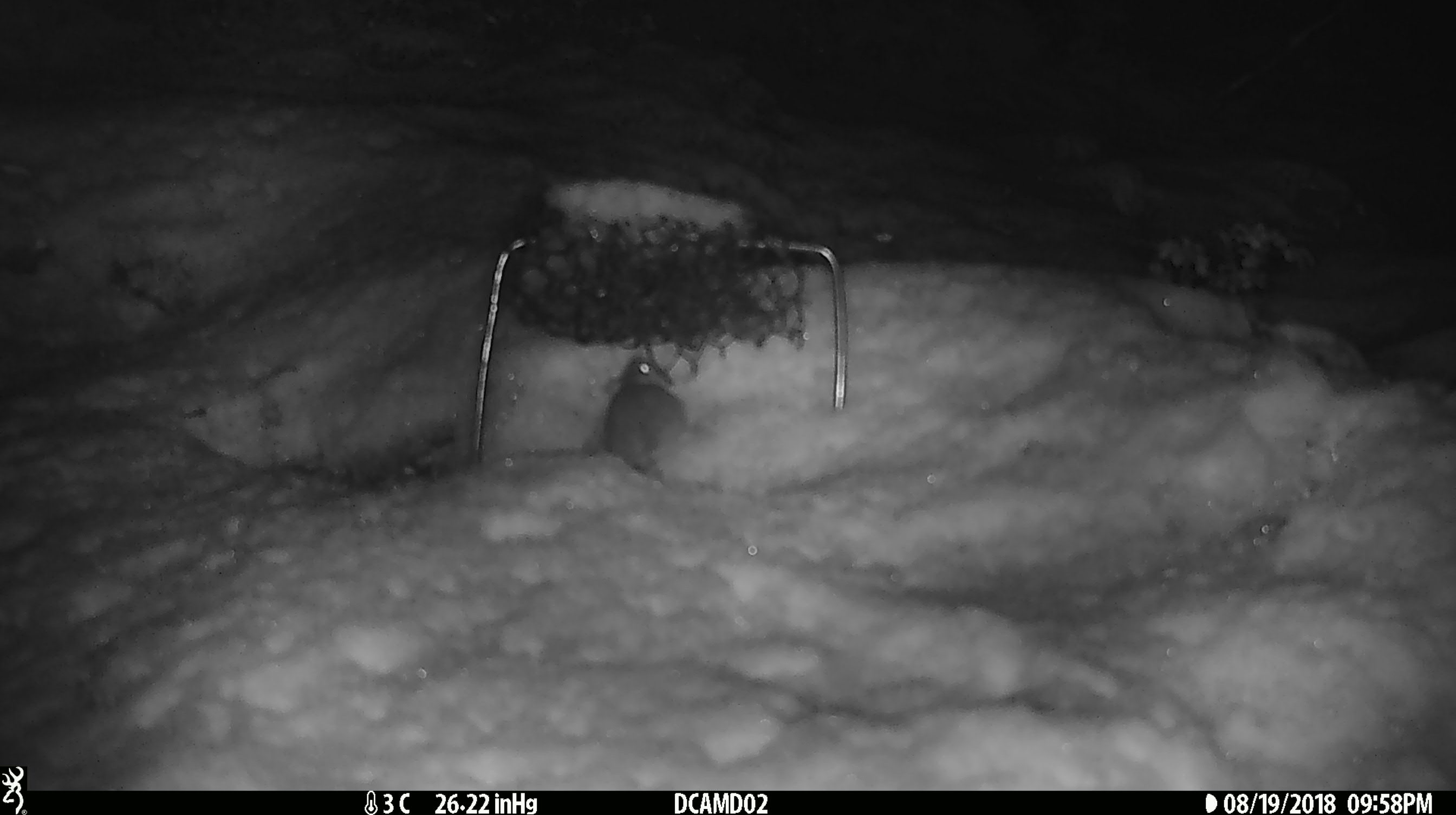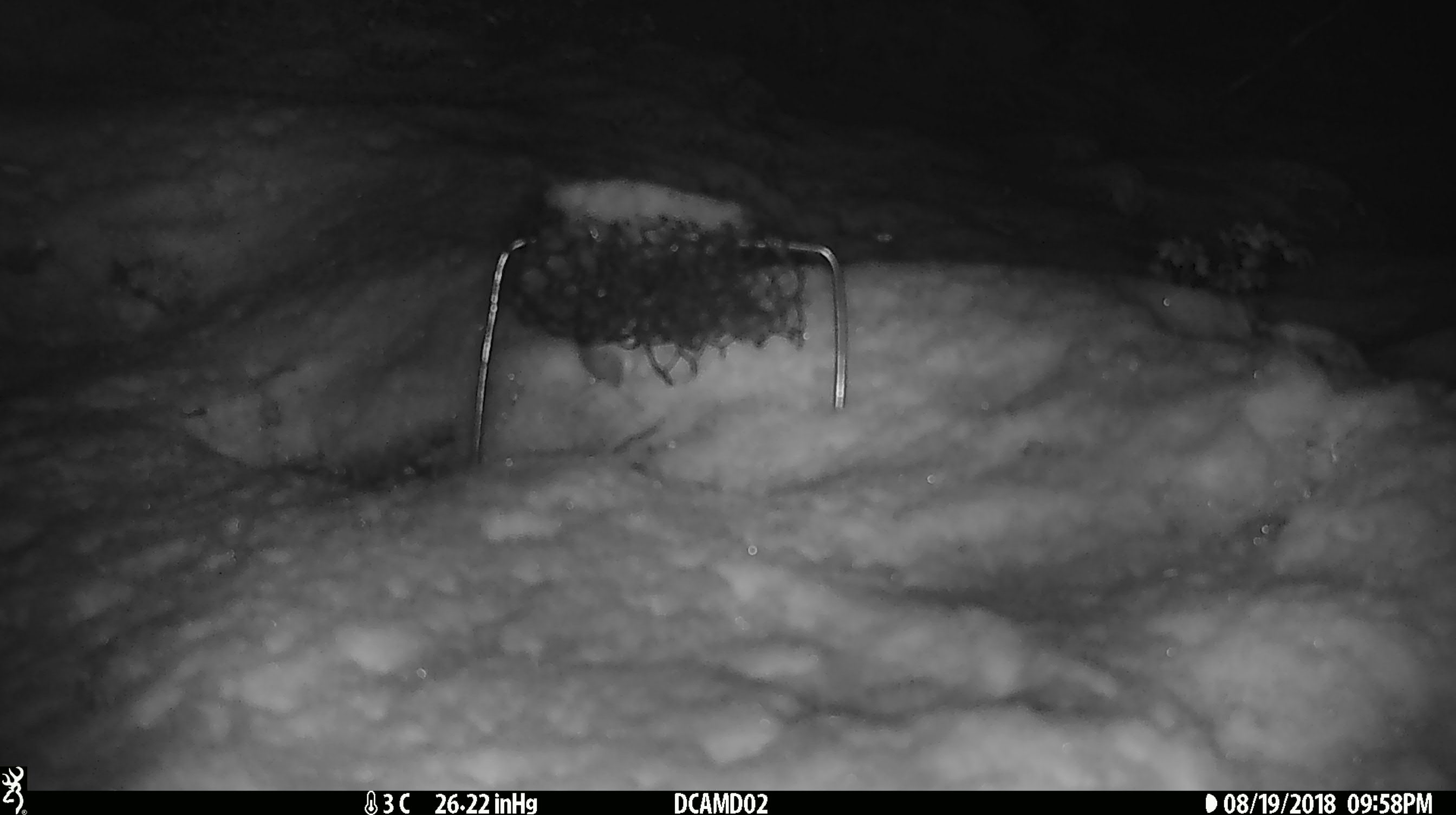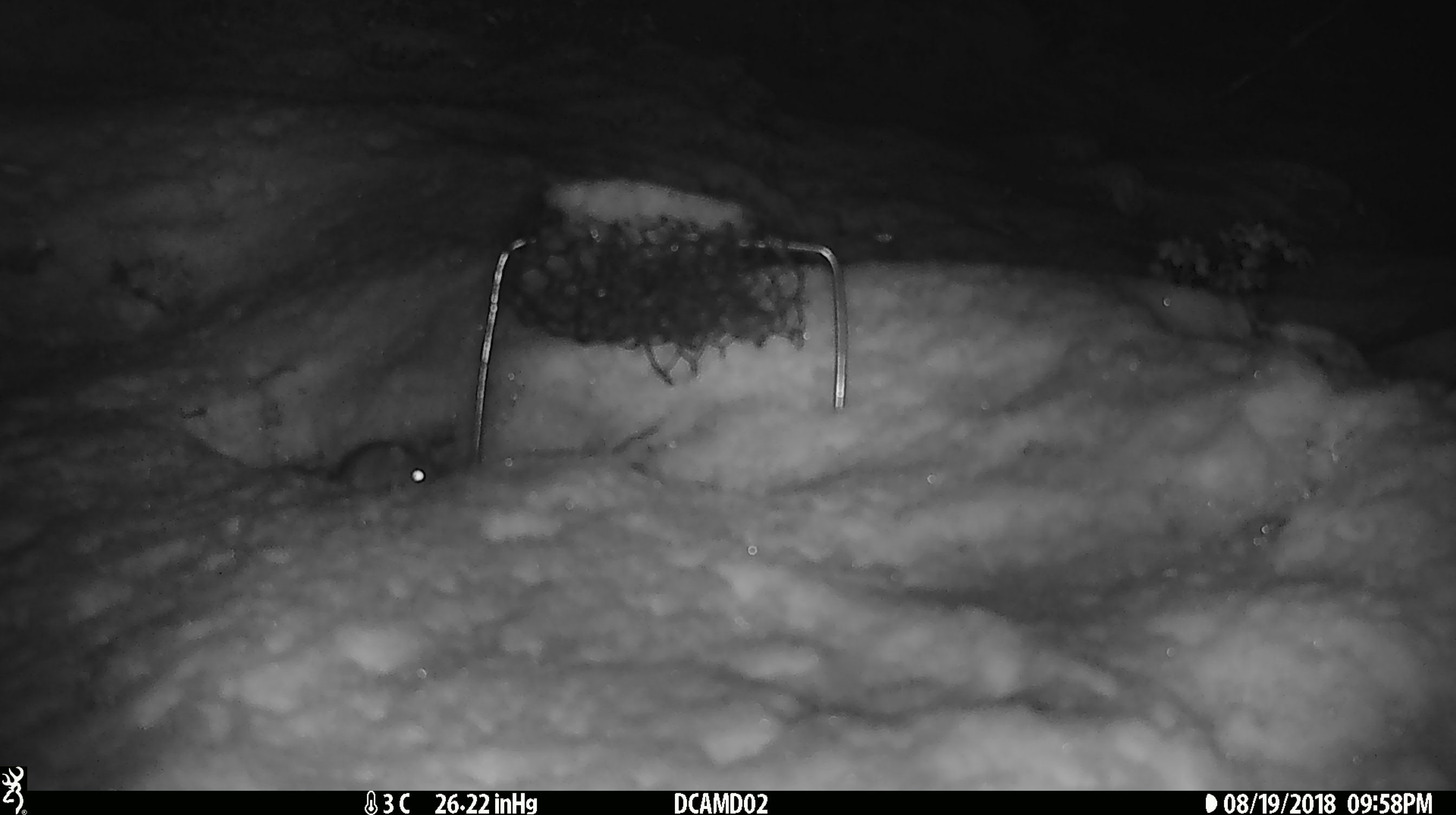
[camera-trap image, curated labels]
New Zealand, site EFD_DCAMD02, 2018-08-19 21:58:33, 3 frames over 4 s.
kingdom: Animalia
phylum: Chordata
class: Mammalia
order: Rodentia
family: Muridae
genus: Mus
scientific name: Mus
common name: mouse